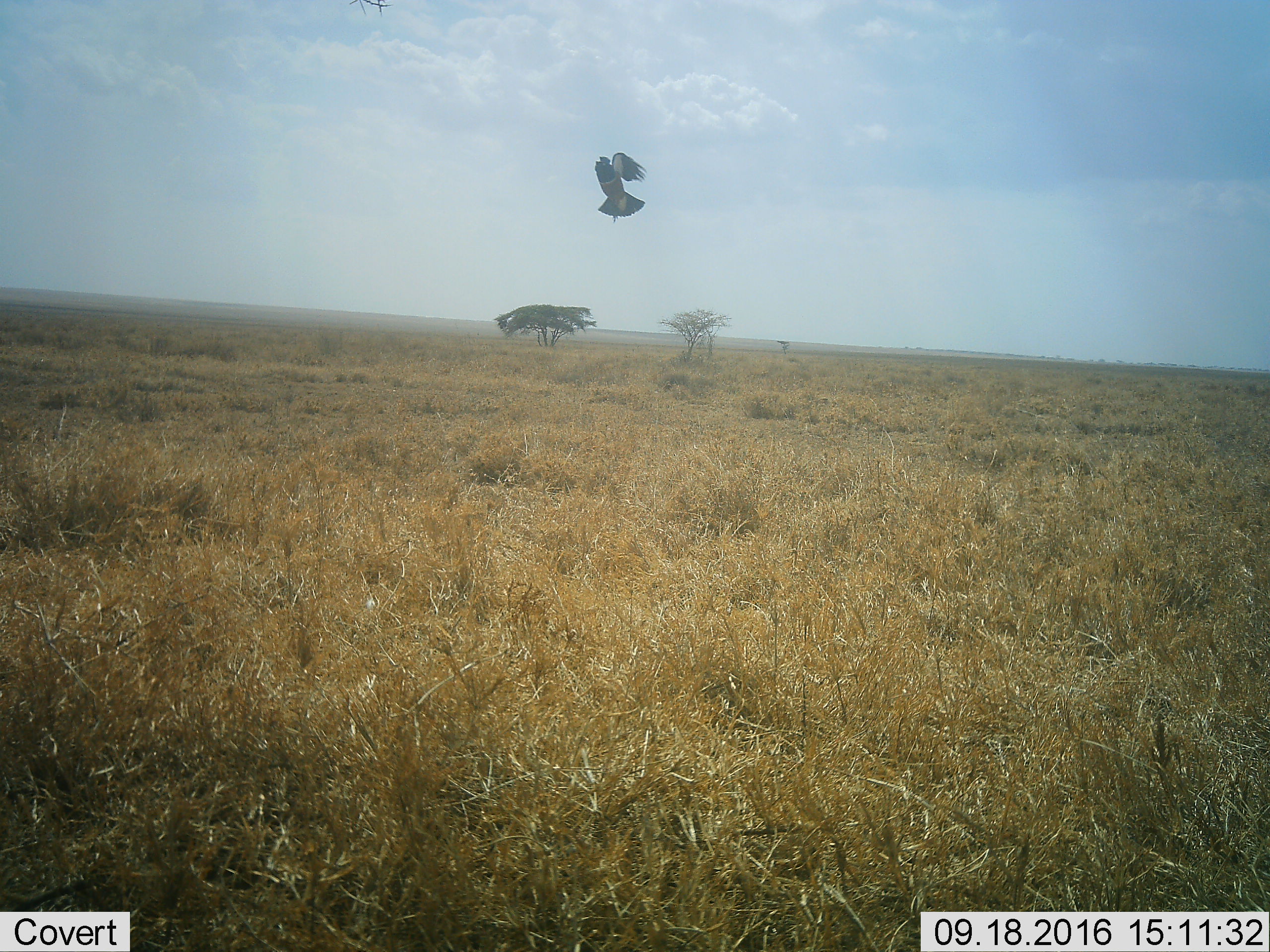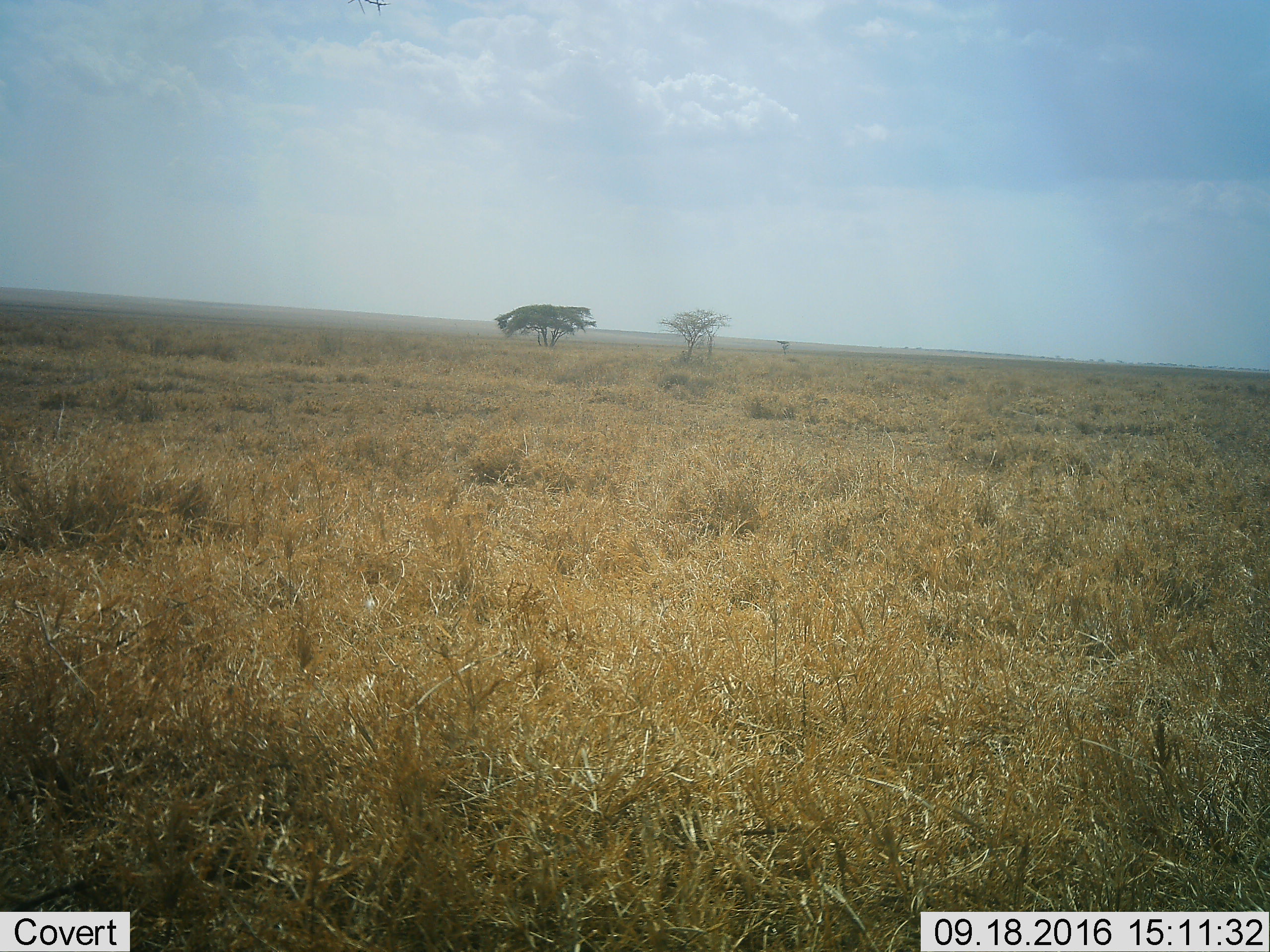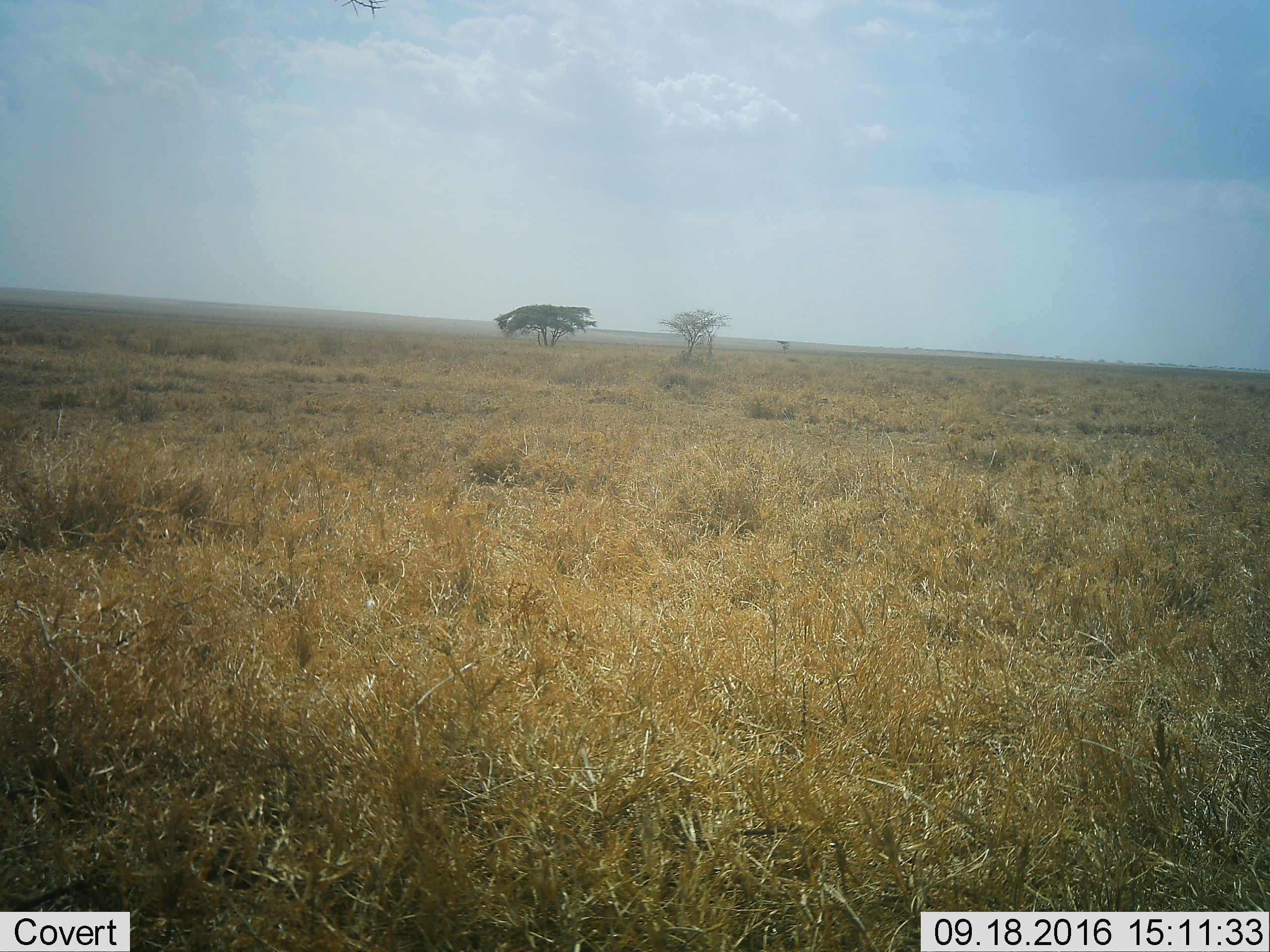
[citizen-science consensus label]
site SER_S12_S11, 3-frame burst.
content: unidentified animal